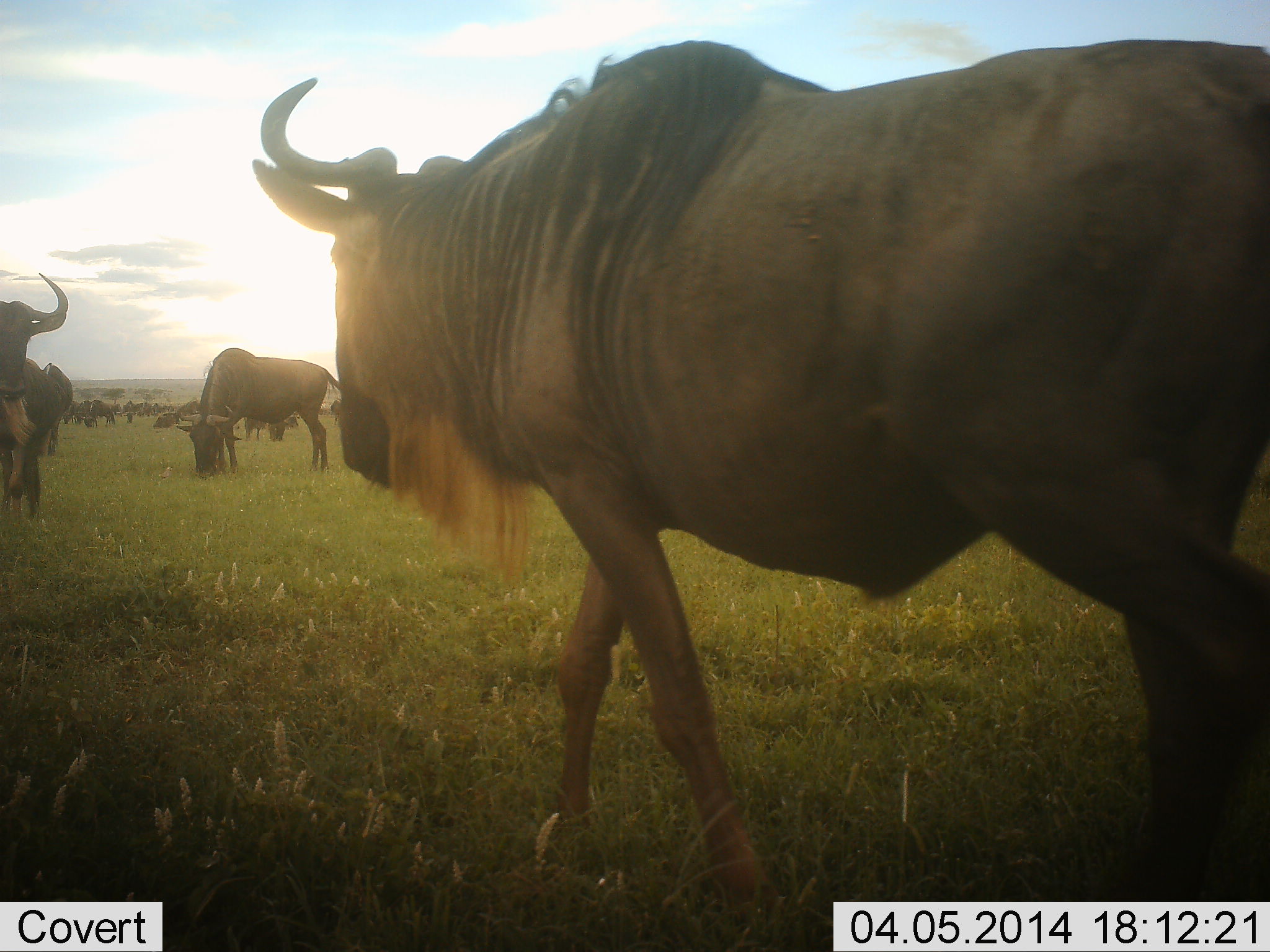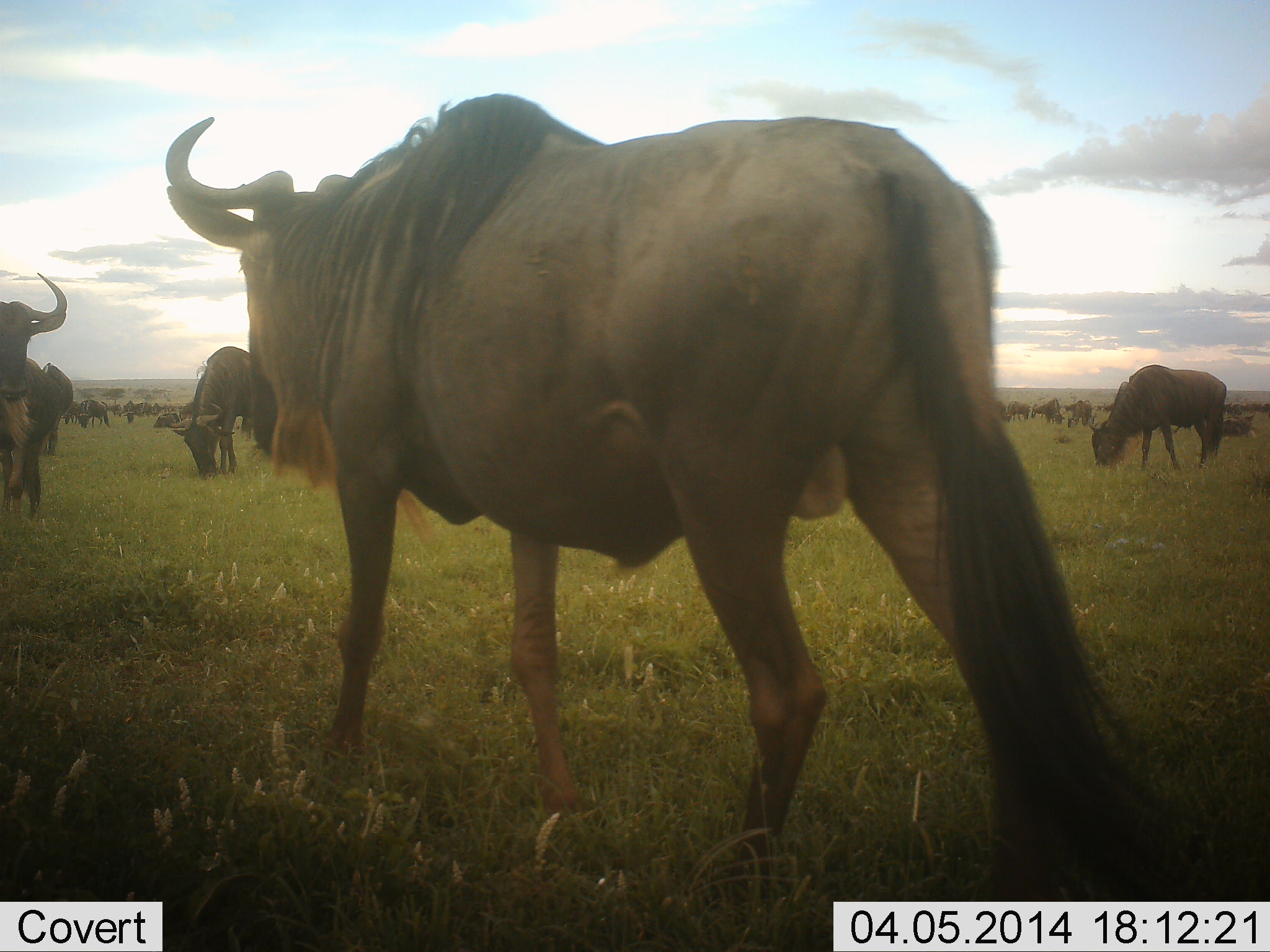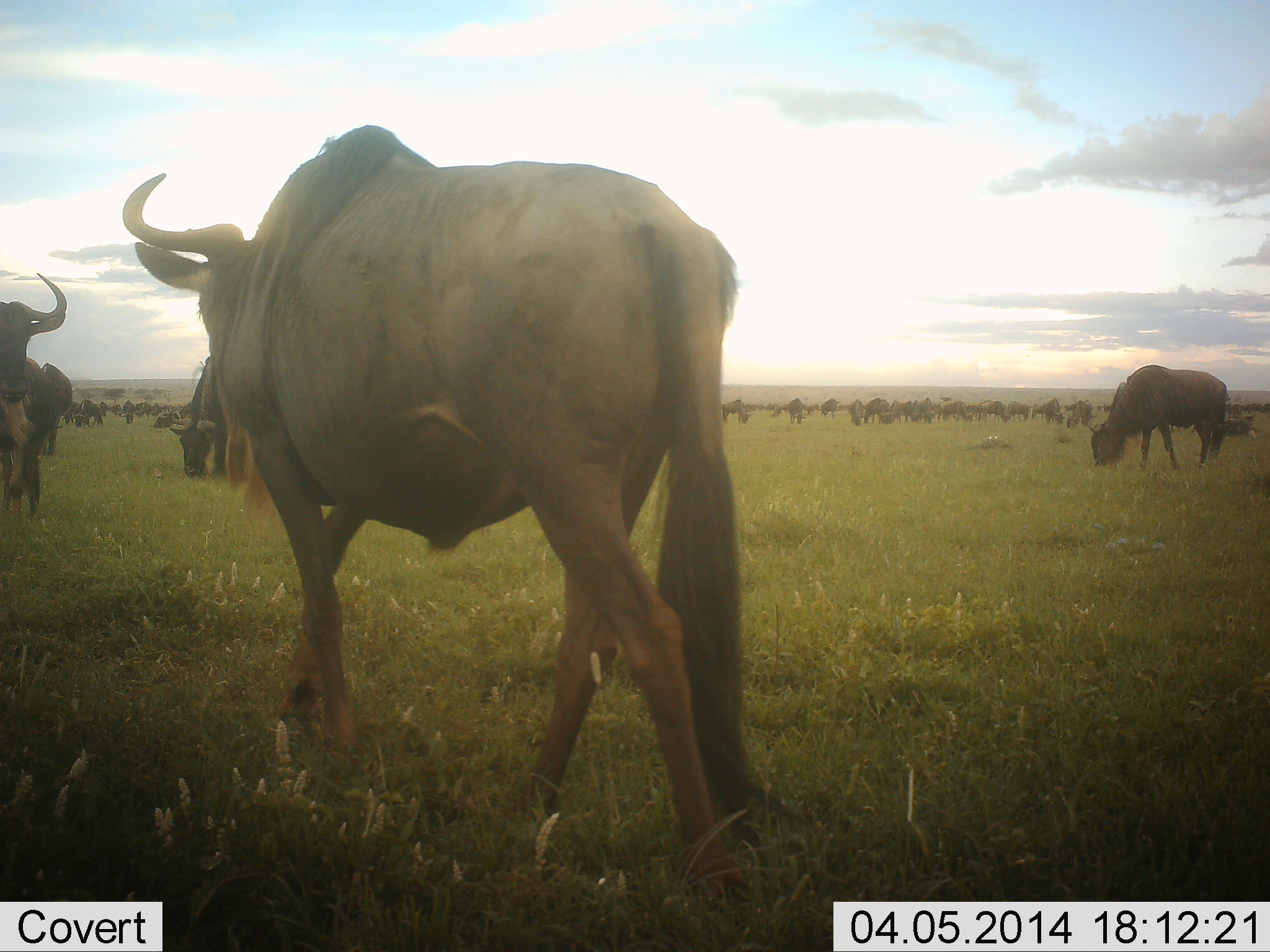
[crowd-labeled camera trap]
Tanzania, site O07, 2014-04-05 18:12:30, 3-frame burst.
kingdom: Animalia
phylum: Chordata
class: Mammalia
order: Artiodactyla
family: Bovidae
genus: Connochaetes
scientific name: Connochaetes taurinus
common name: blue wildebeest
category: wildebeest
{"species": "wildebeest (blue wildebeest) (Connochaetes taurinus)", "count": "51+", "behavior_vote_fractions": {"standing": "70%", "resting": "20%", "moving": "90%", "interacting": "0%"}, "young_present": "0%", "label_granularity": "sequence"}